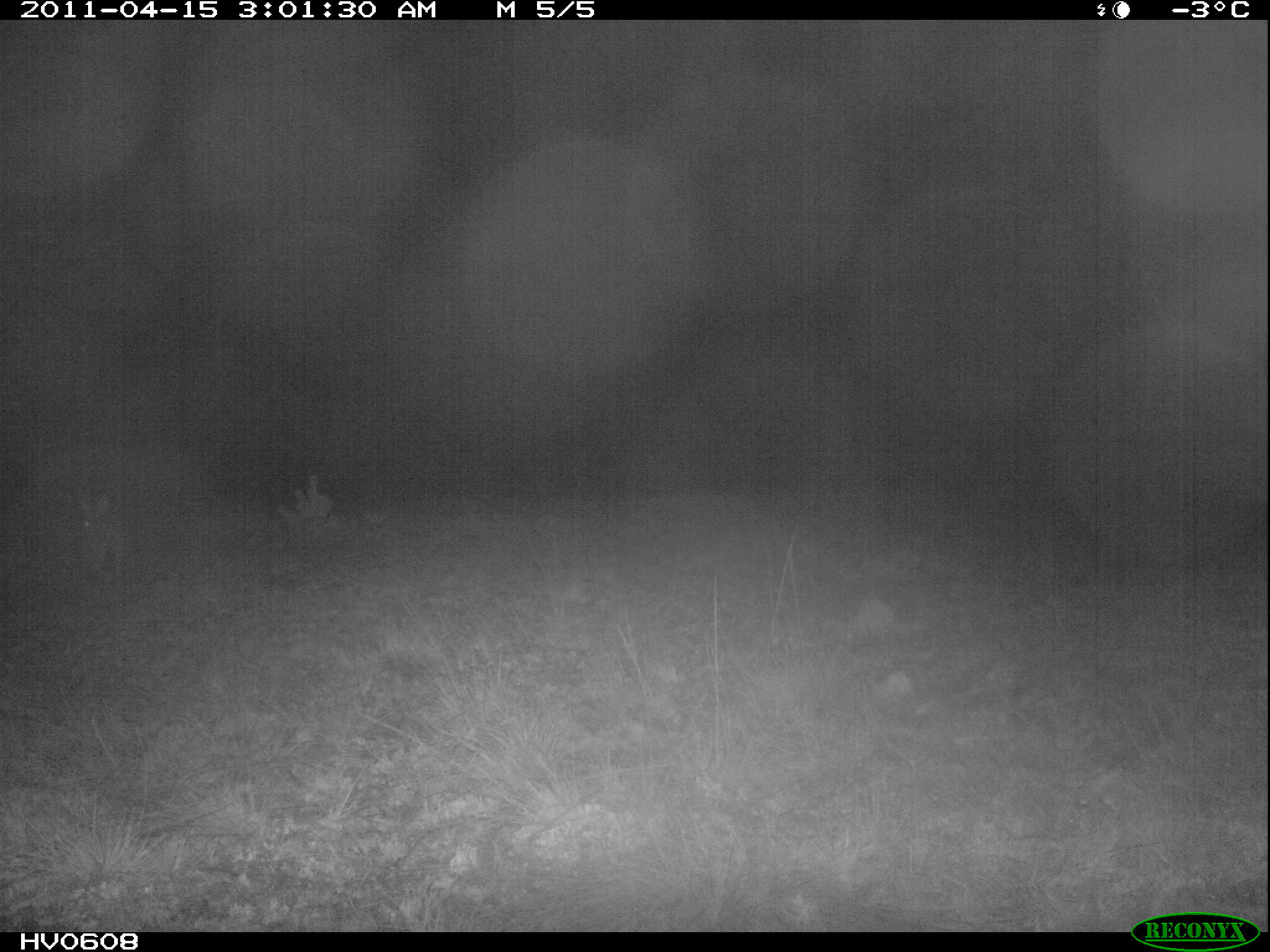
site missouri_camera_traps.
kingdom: Animalia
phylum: Chordata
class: Mammalia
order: Lagomorpha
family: Leporidae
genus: Lepus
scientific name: Lepus europaeus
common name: european hare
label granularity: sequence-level